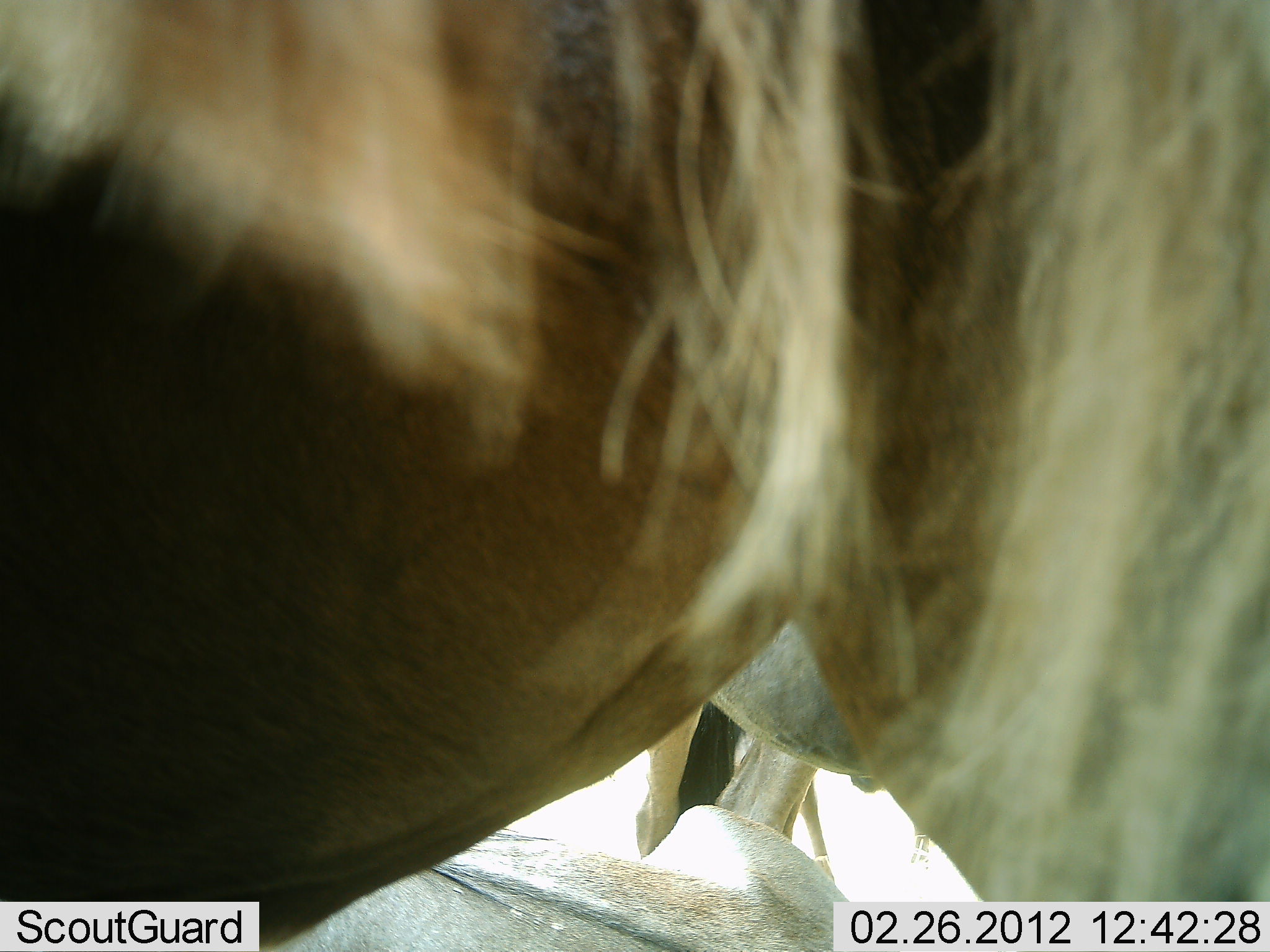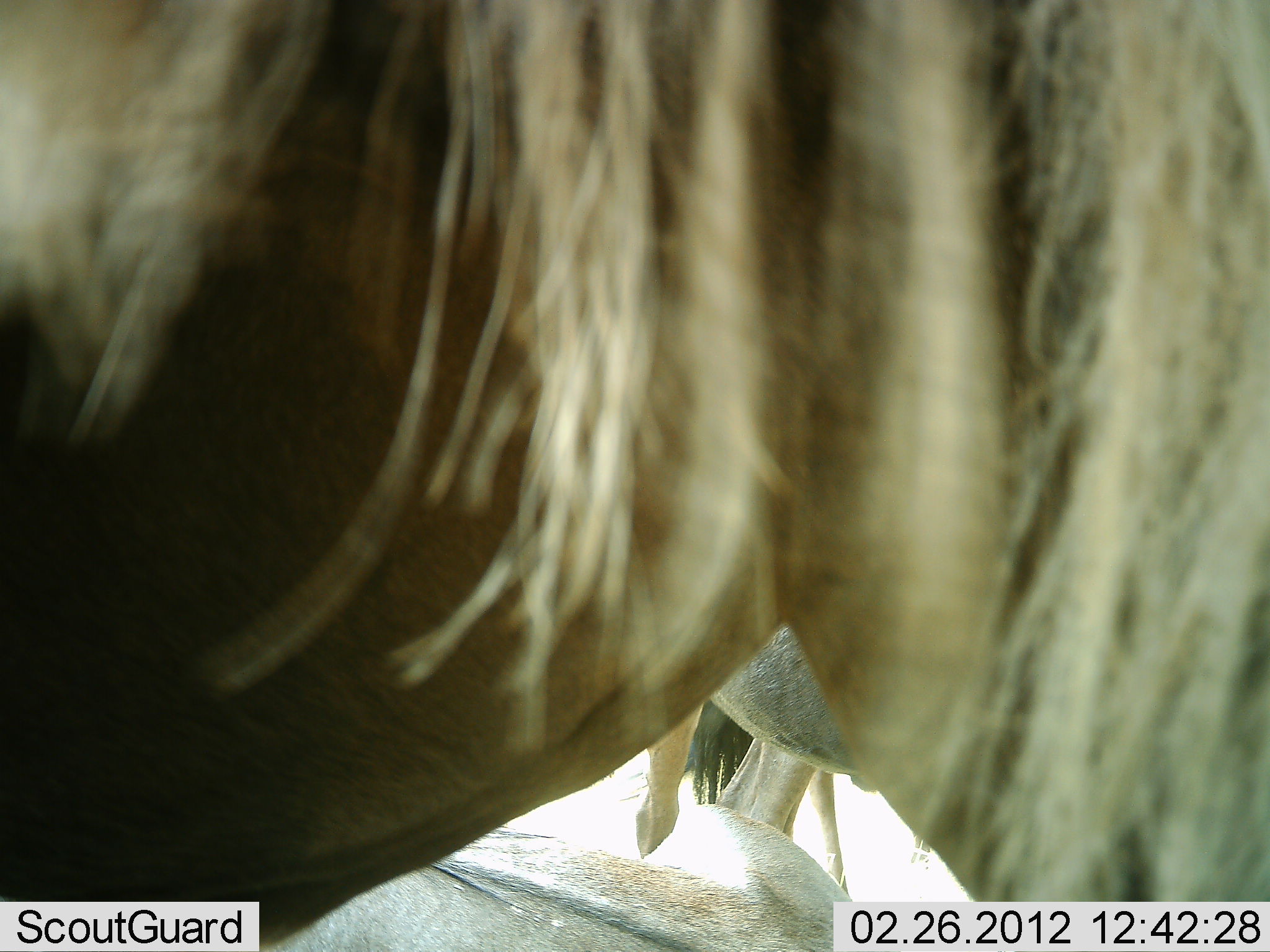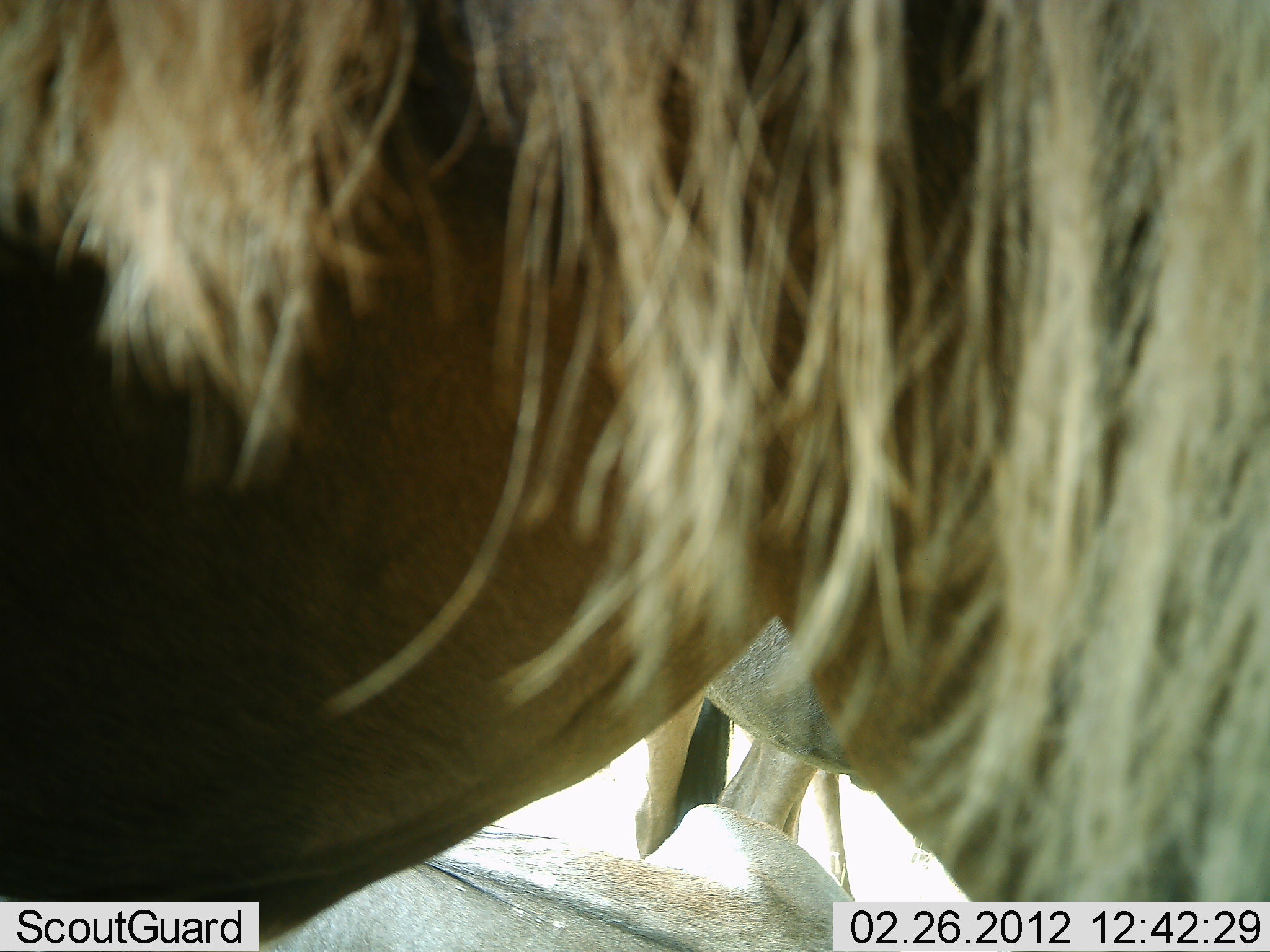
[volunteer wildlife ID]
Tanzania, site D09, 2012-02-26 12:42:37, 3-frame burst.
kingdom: Animalia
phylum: Chordata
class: Mammalia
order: Artiodactyla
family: Bovidae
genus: Connochaetes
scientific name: Connochaetes taurinus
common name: blue wildebeest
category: wildebeest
Wildebeest (blue wildebeest) (Connochaetes taurinus), count 3. Behavior (volunteer vote fractions): standing 94%, resting 50%, moving 0%, interacting 0%. Young present (vote fraction): 0%. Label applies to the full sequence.